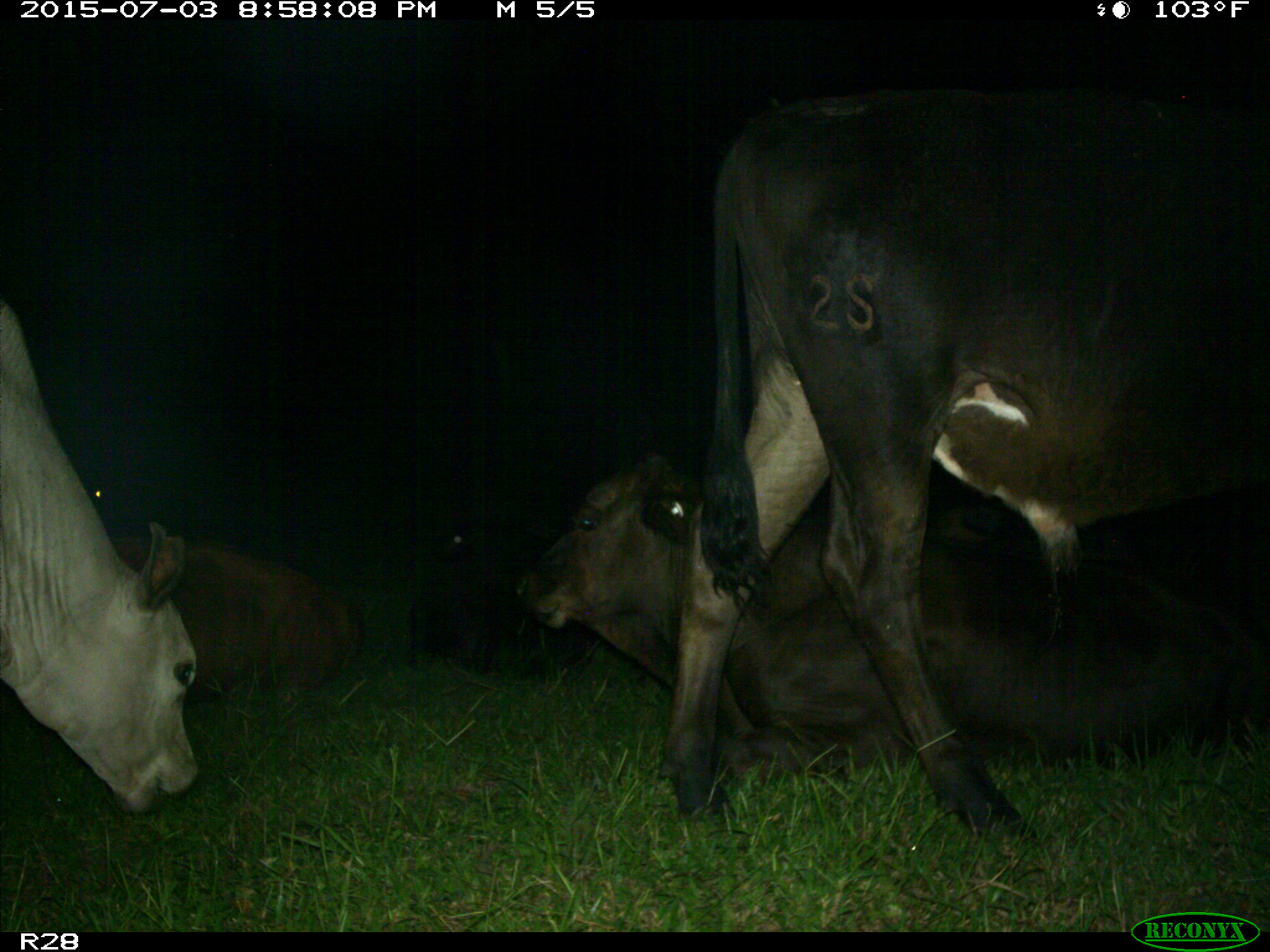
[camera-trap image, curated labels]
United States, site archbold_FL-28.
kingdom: Animalia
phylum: Chordata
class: Mammalia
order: Artiodactyla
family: Bovidae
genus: Bos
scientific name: Bos taurus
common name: domestic cow